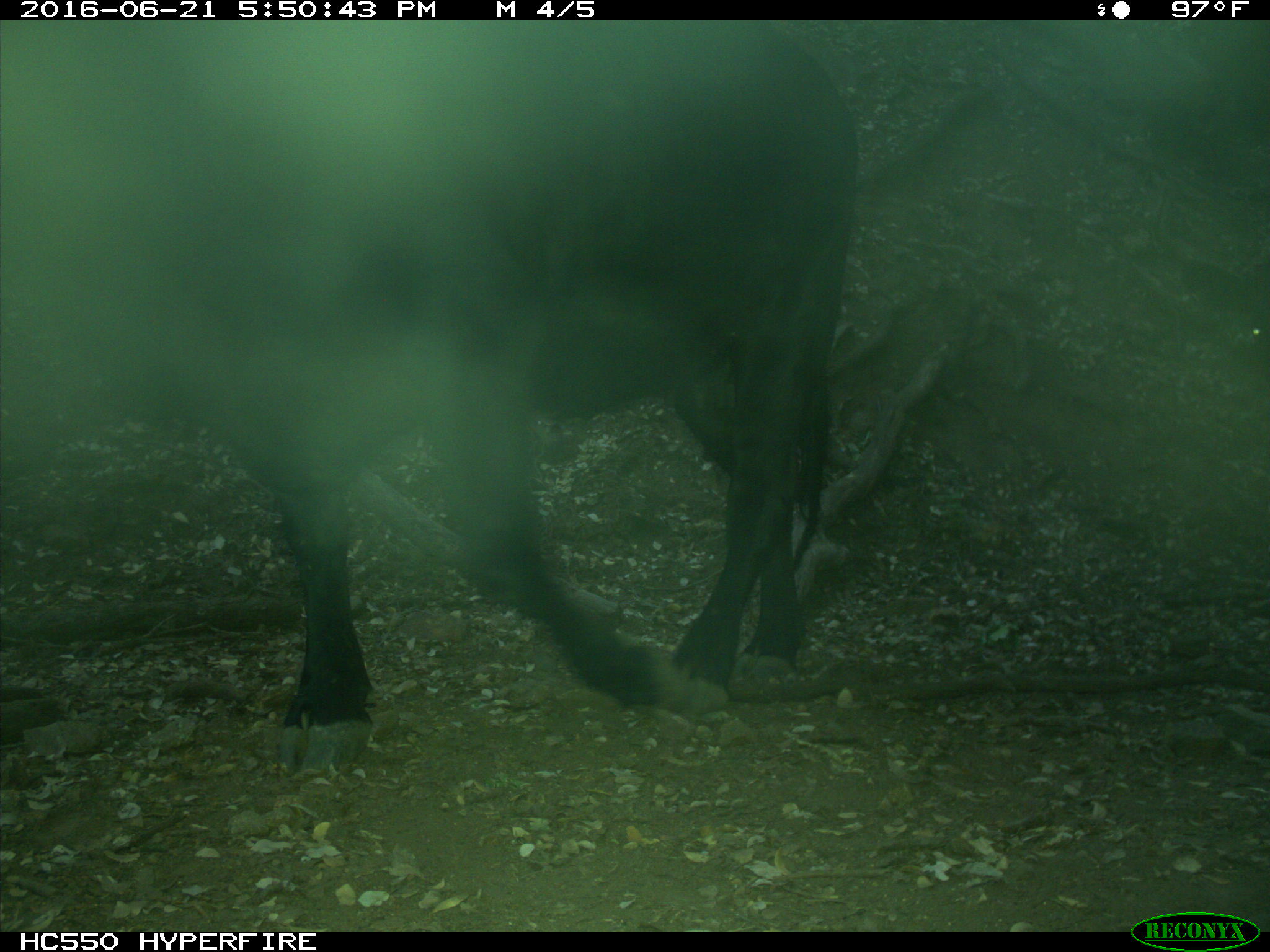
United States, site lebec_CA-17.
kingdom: Animalia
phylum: Chordata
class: Mammalia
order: Artiodactyla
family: Bovidae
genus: Bos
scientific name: Bos taurus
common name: domestic cow